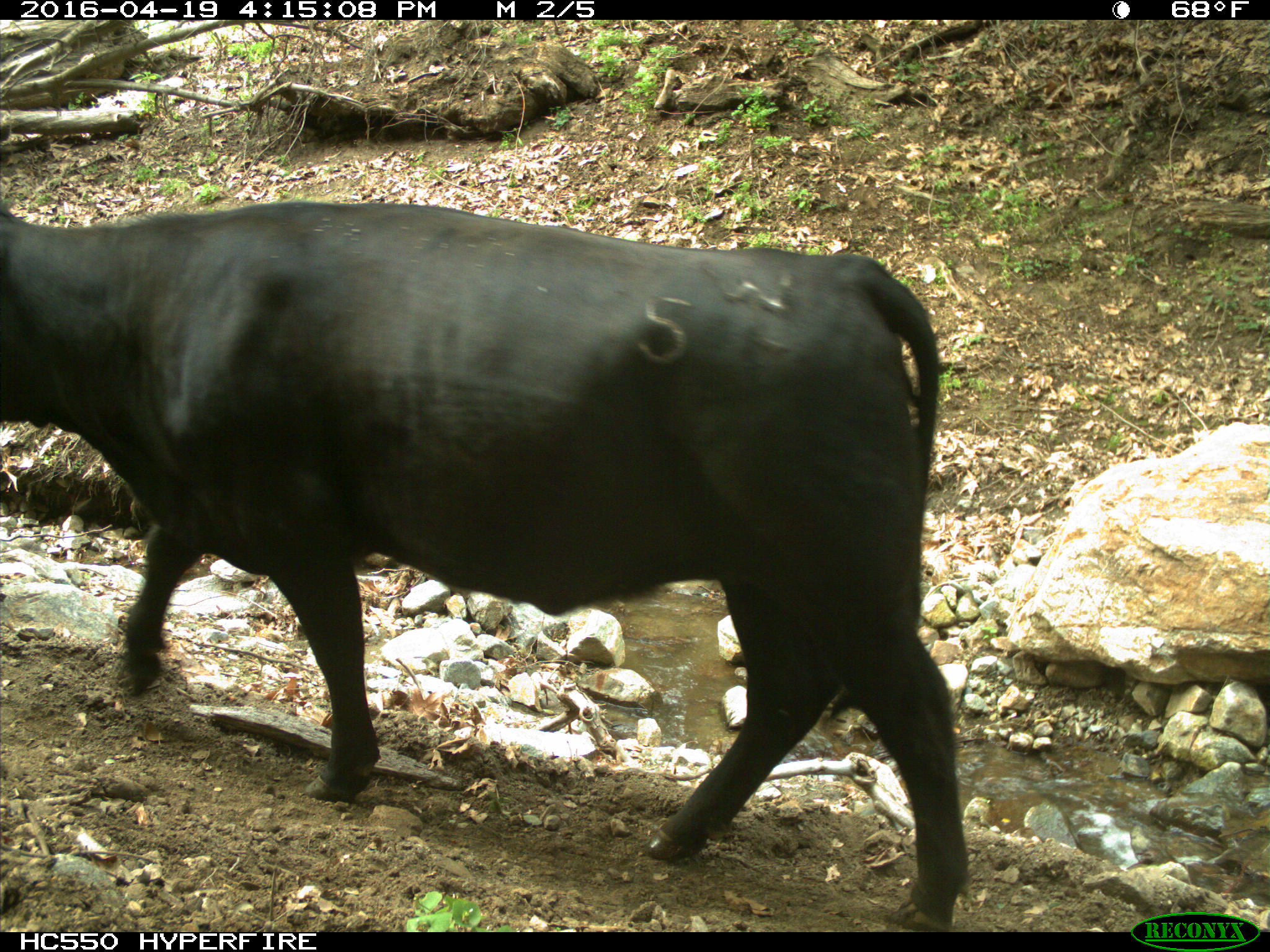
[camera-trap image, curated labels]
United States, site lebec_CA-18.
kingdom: Animalia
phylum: Chordata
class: Mammalia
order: Artiodactyla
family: Bovidae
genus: Bos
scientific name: Bos taurus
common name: domestic cow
Bos taurus (domestic cow).